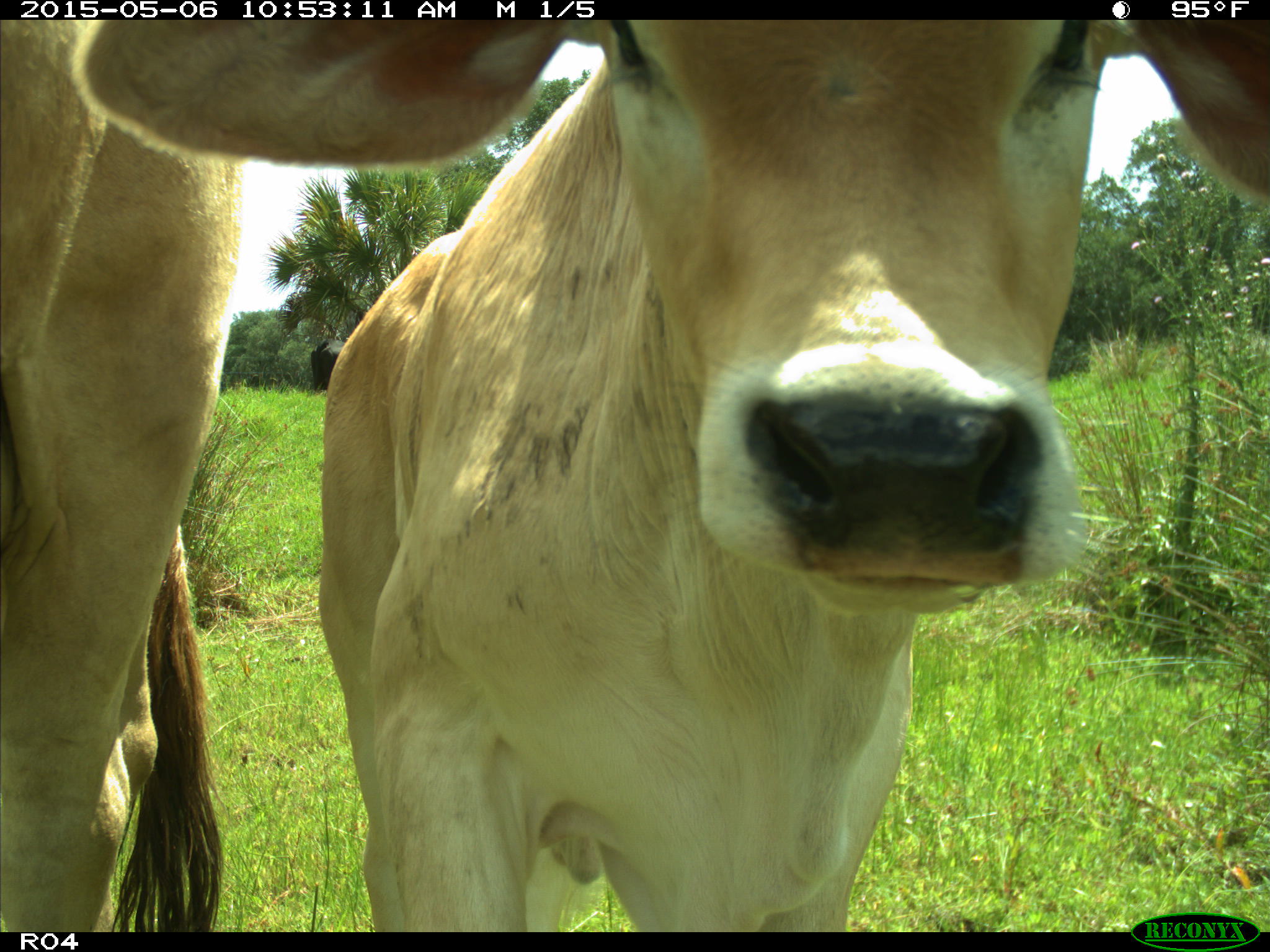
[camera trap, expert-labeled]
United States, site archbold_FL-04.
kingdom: Animalia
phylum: Chordata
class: Mammalia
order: Artiodactyla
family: Bovidae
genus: Bos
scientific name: Bos taurus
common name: domestic cow